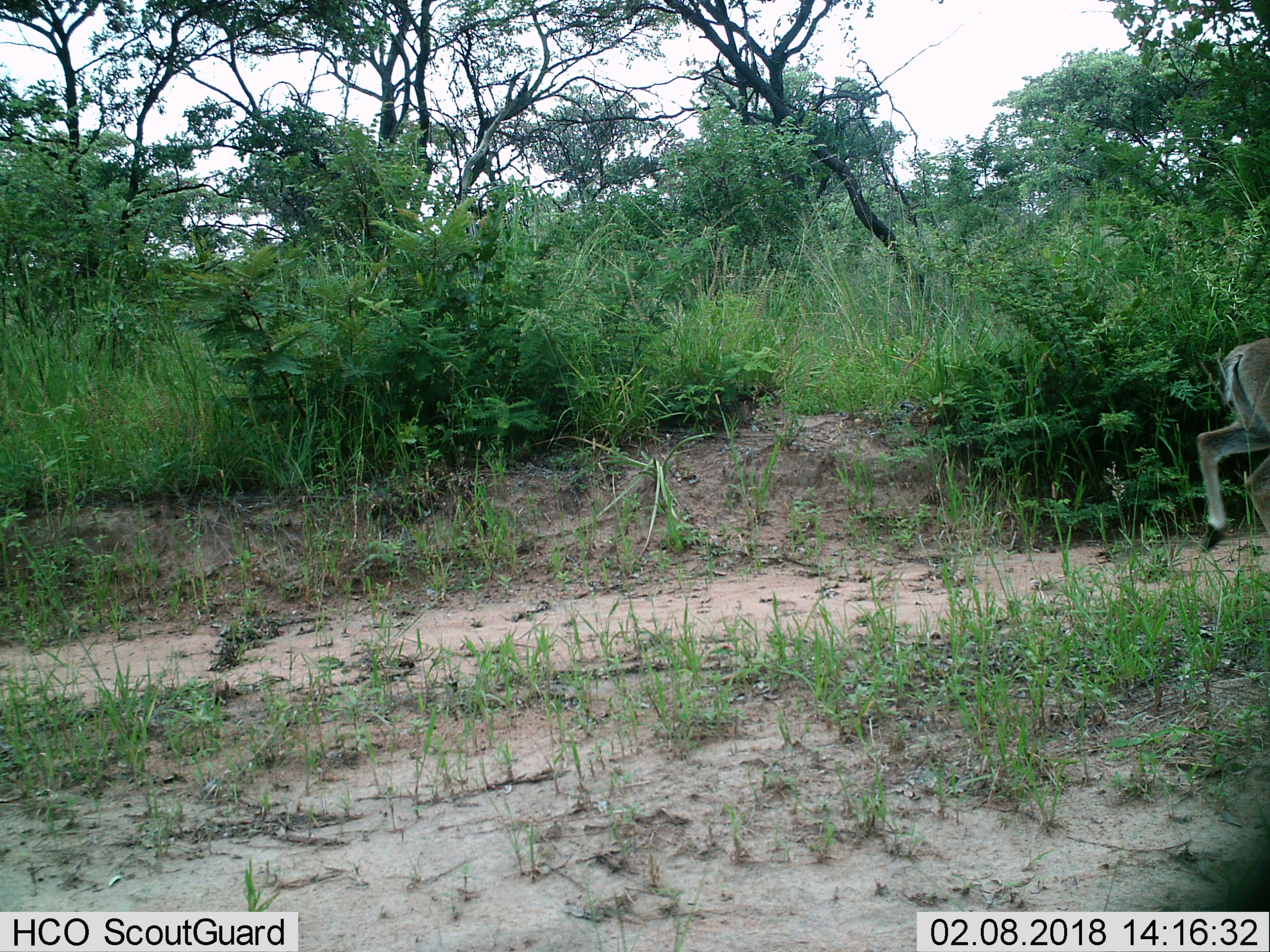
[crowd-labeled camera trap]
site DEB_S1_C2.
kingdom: Animalia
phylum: Chordata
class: Mammalia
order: Artiodactyla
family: Bovidae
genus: Sylvicapra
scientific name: Sylvicapra grimmia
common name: common duiker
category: duikercommongrey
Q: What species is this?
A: Duikercommongrey (common duiker) (Sylvicapra grimmia).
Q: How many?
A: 1.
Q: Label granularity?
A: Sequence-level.